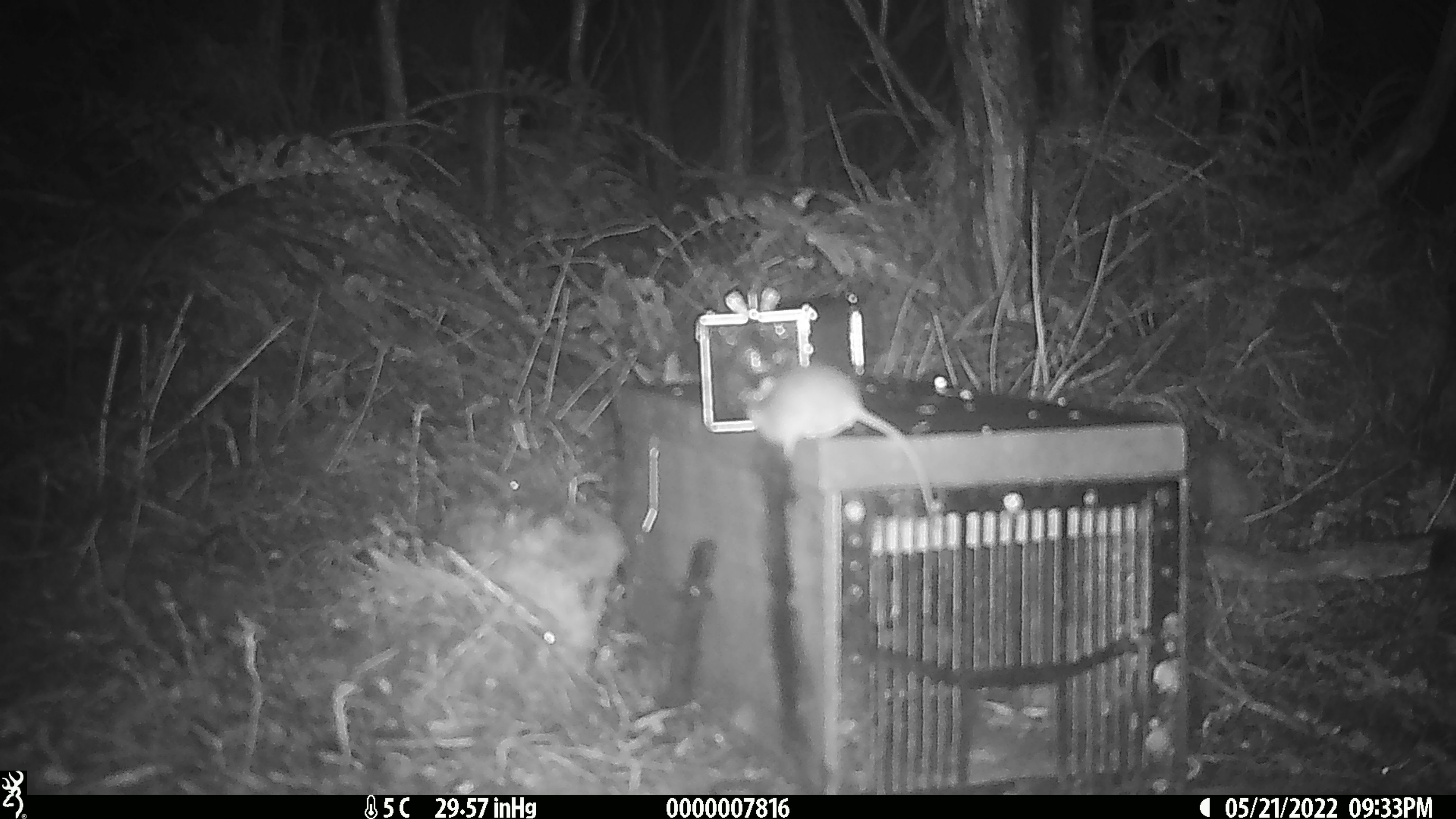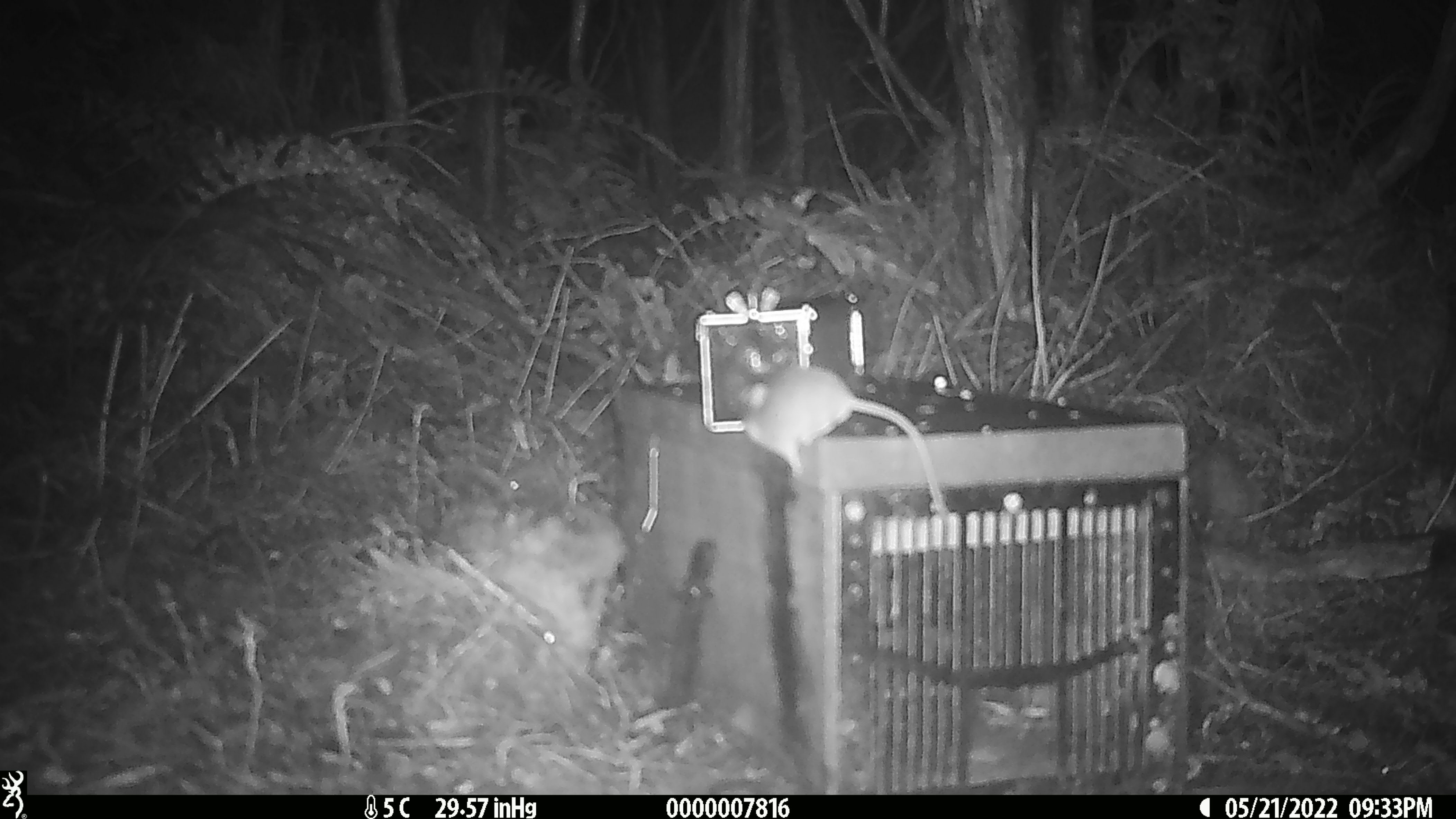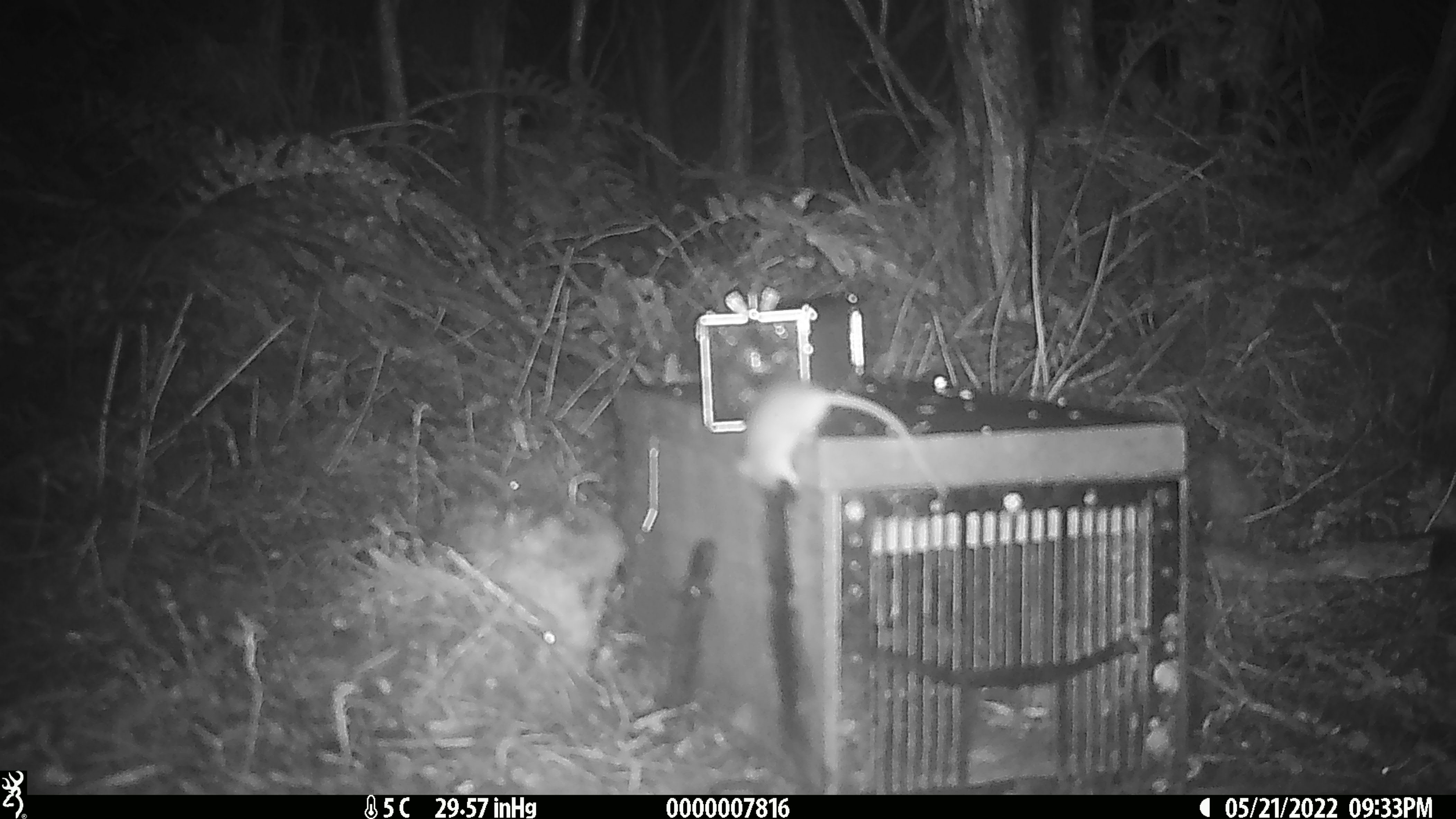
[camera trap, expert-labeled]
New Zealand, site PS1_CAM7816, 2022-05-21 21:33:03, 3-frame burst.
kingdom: Animalia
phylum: Chordata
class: Mammalia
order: Rodentia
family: Muridae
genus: Mus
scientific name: Mus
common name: mouse